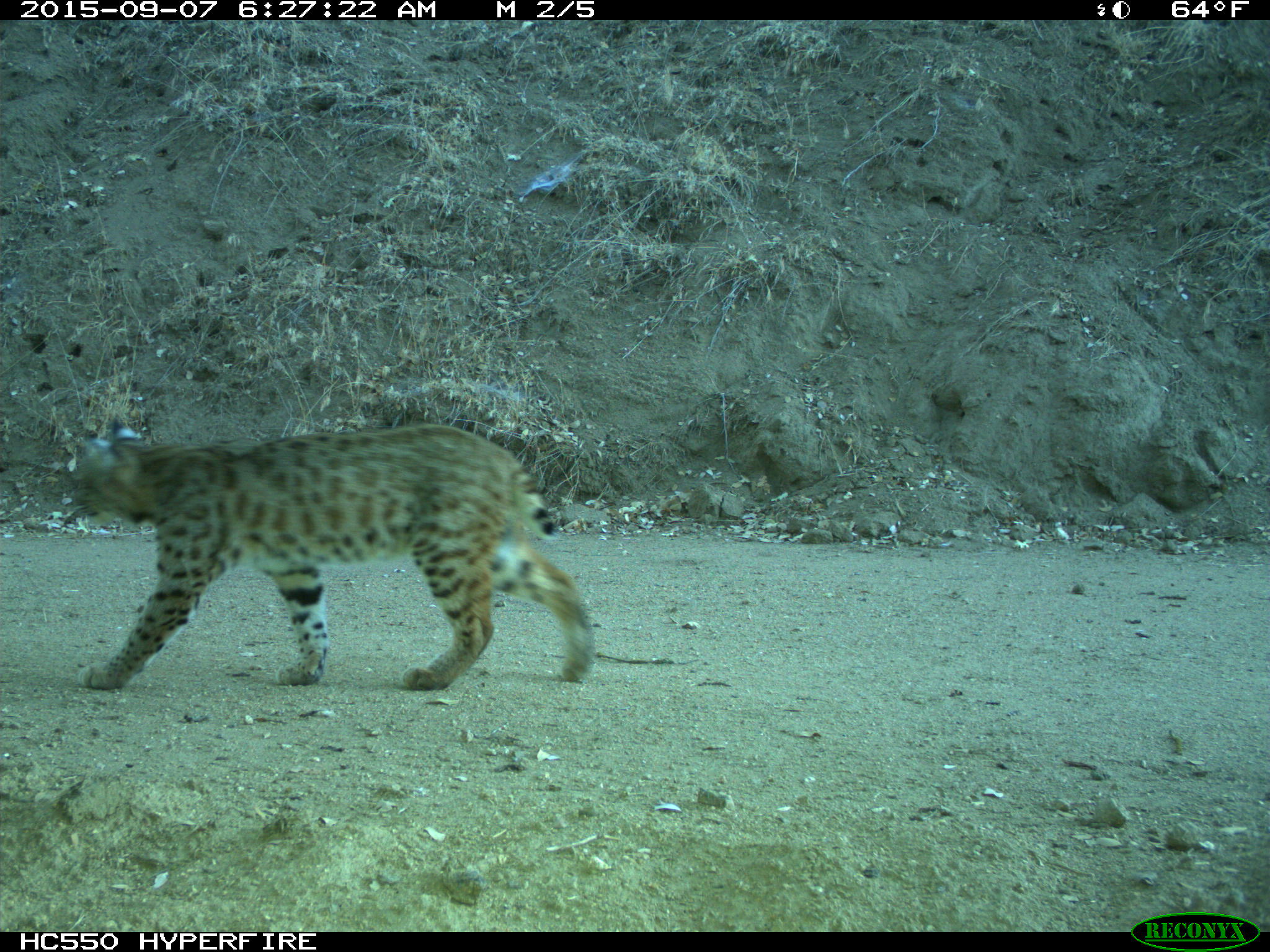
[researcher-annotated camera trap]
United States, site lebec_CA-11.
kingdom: Animalia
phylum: Chordata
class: Mammalia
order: Carnivora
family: Felidae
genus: Lynx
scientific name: Lynx rufus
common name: bobcat